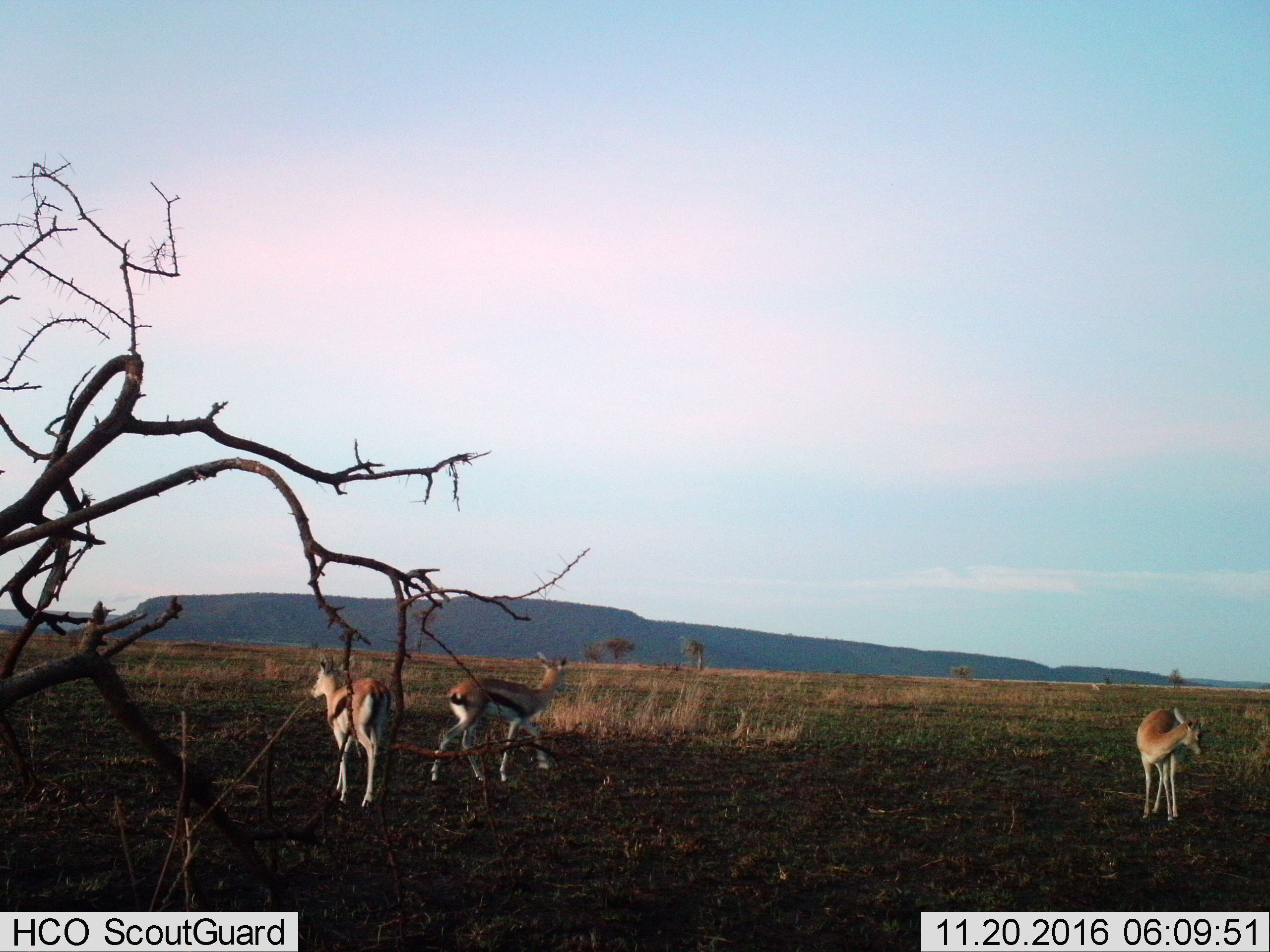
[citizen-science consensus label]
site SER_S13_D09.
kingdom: Animalia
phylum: Chordata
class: Mammalia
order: Artiodactyla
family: Bovidae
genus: Eudorcas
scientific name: Eudorcas thomsonii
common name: thomson's gazelle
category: gazellethomsons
Gazellethomsons (thomson's gazelle) (Eudorcas thomsonii), count 3. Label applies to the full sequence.